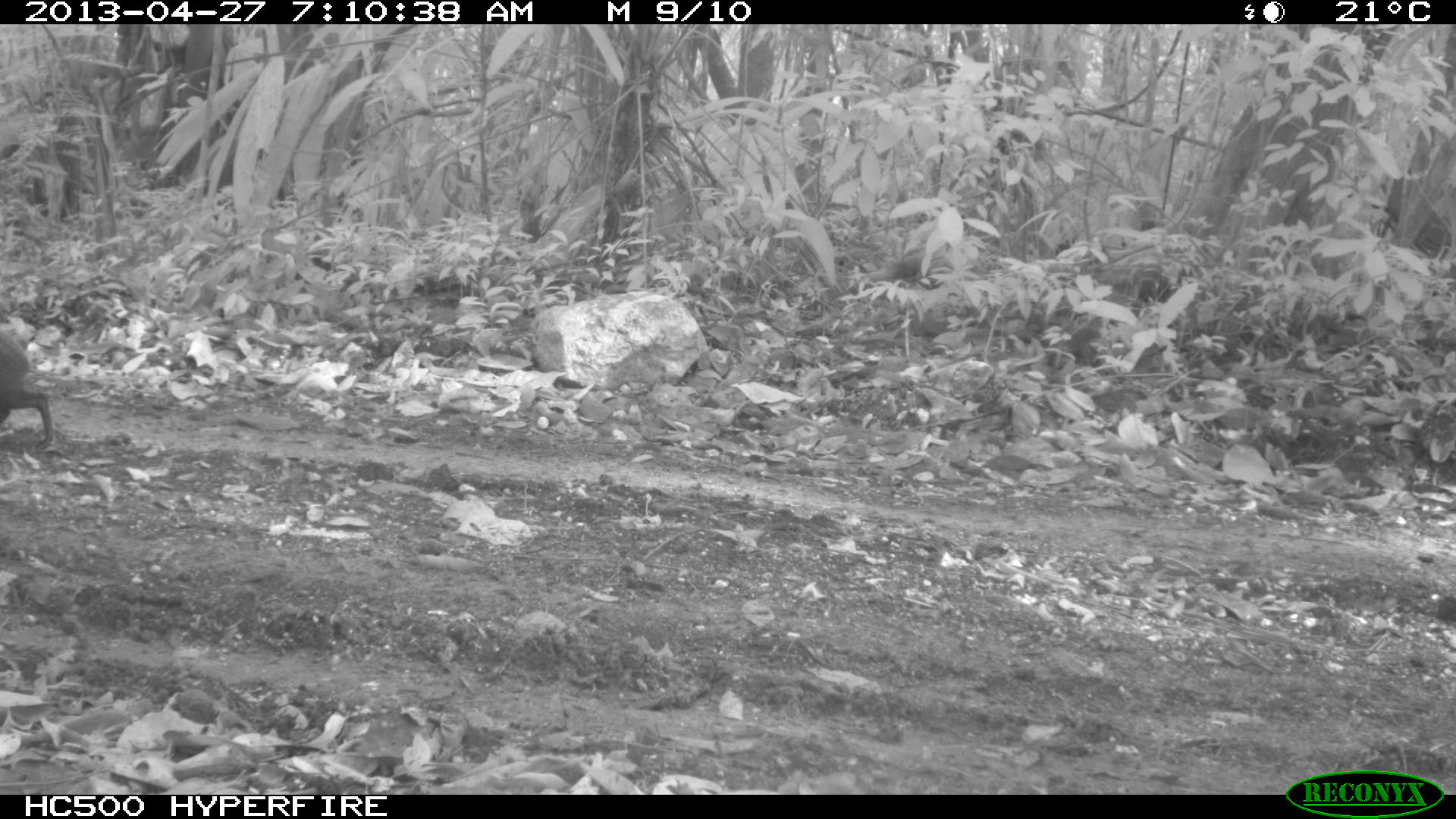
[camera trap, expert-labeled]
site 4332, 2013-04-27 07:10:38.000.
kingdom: Animalia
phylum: Chordata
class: Mammalia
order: Rodentia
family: Dasyproctidae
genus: Dasyprocta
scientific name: Dasyprocta punctata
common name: central american agouti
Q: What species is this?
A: Dasyprocta punctata (central american agouti).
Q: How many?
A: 1.